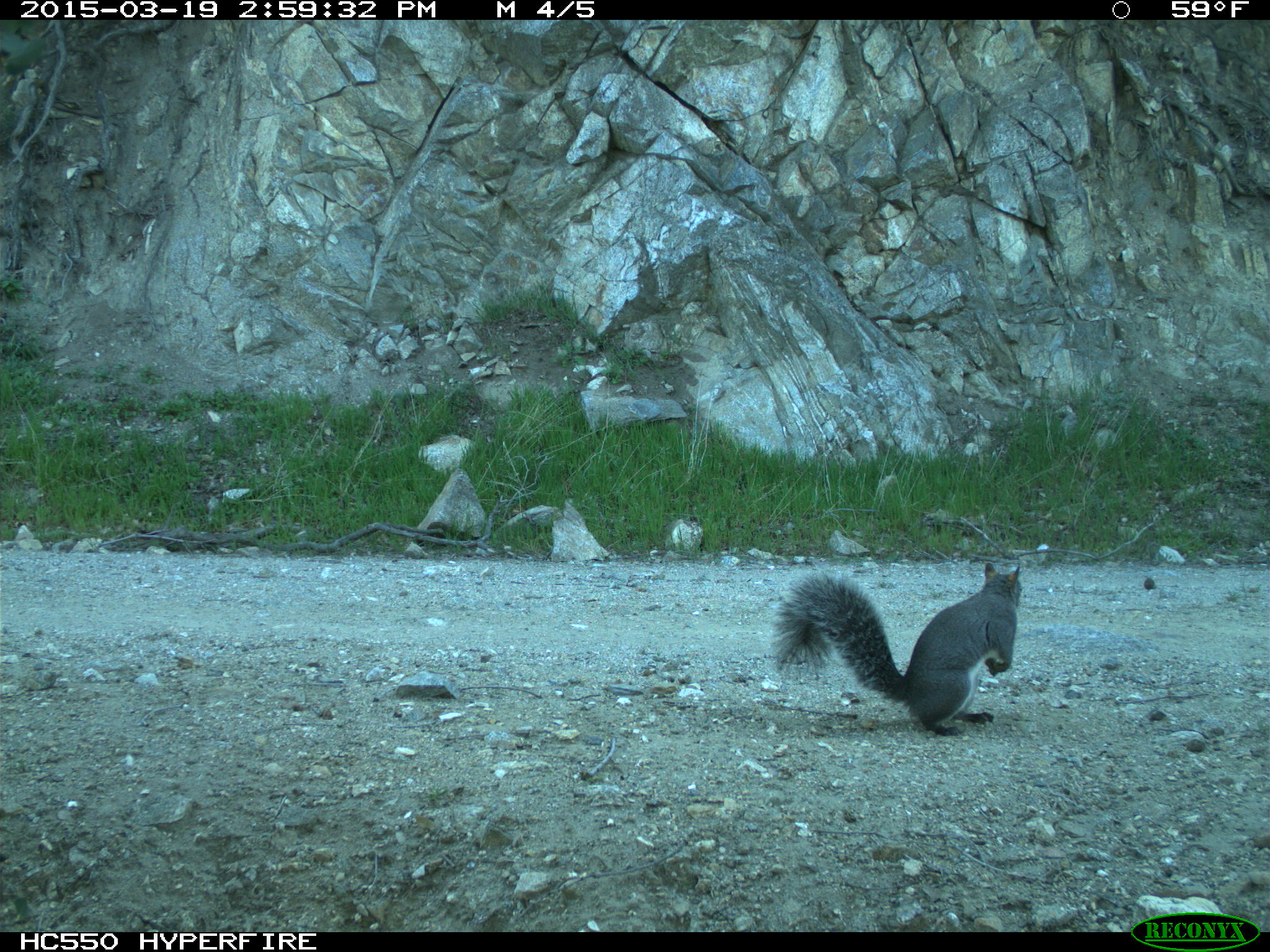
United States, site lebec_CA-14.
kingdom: Animalia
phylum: Chordata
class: Mammalia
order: Rodentia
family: Sciuridae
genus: Sciurus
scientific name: Sciurus carolinensis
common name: eastern gray squirrel